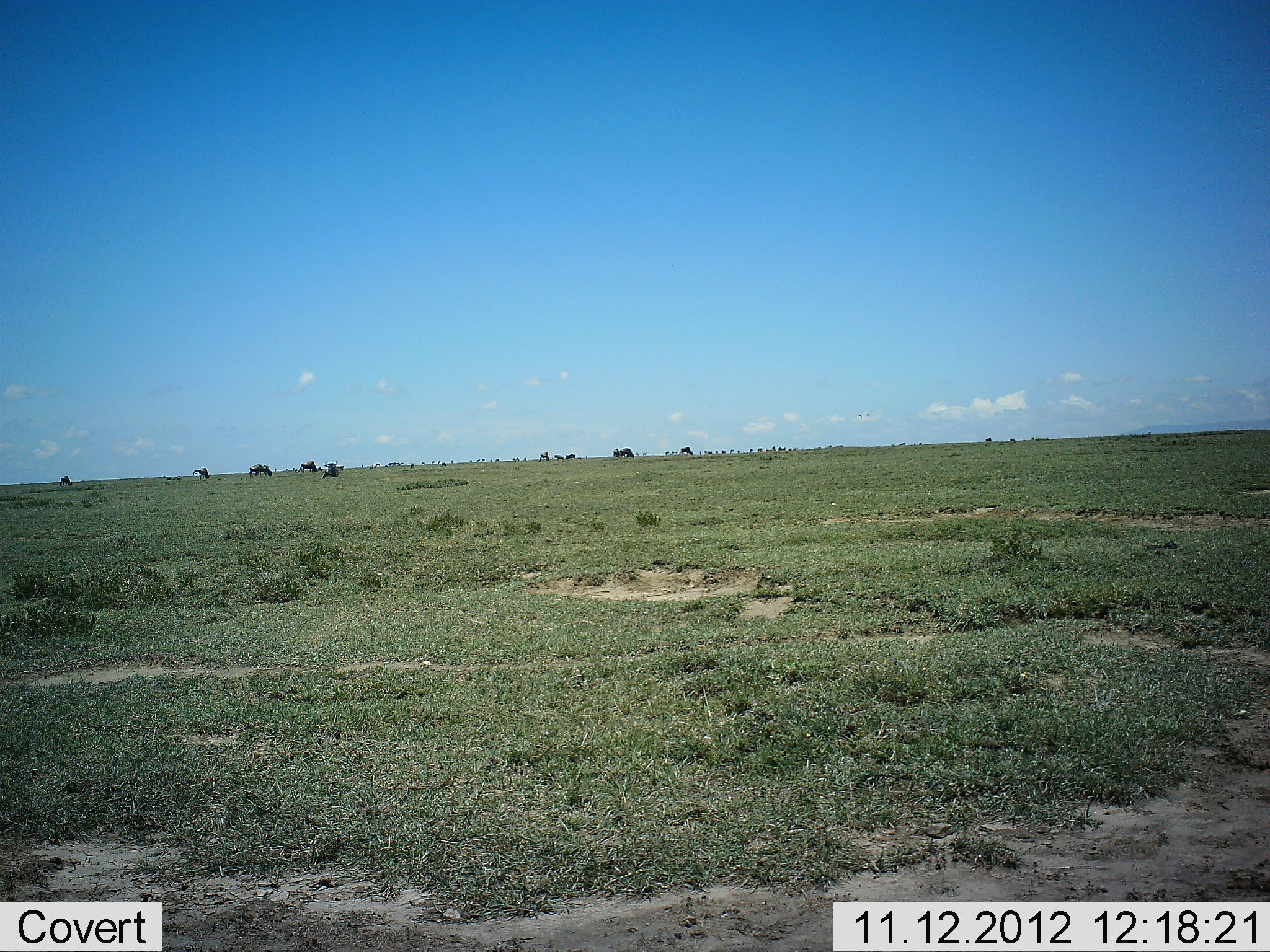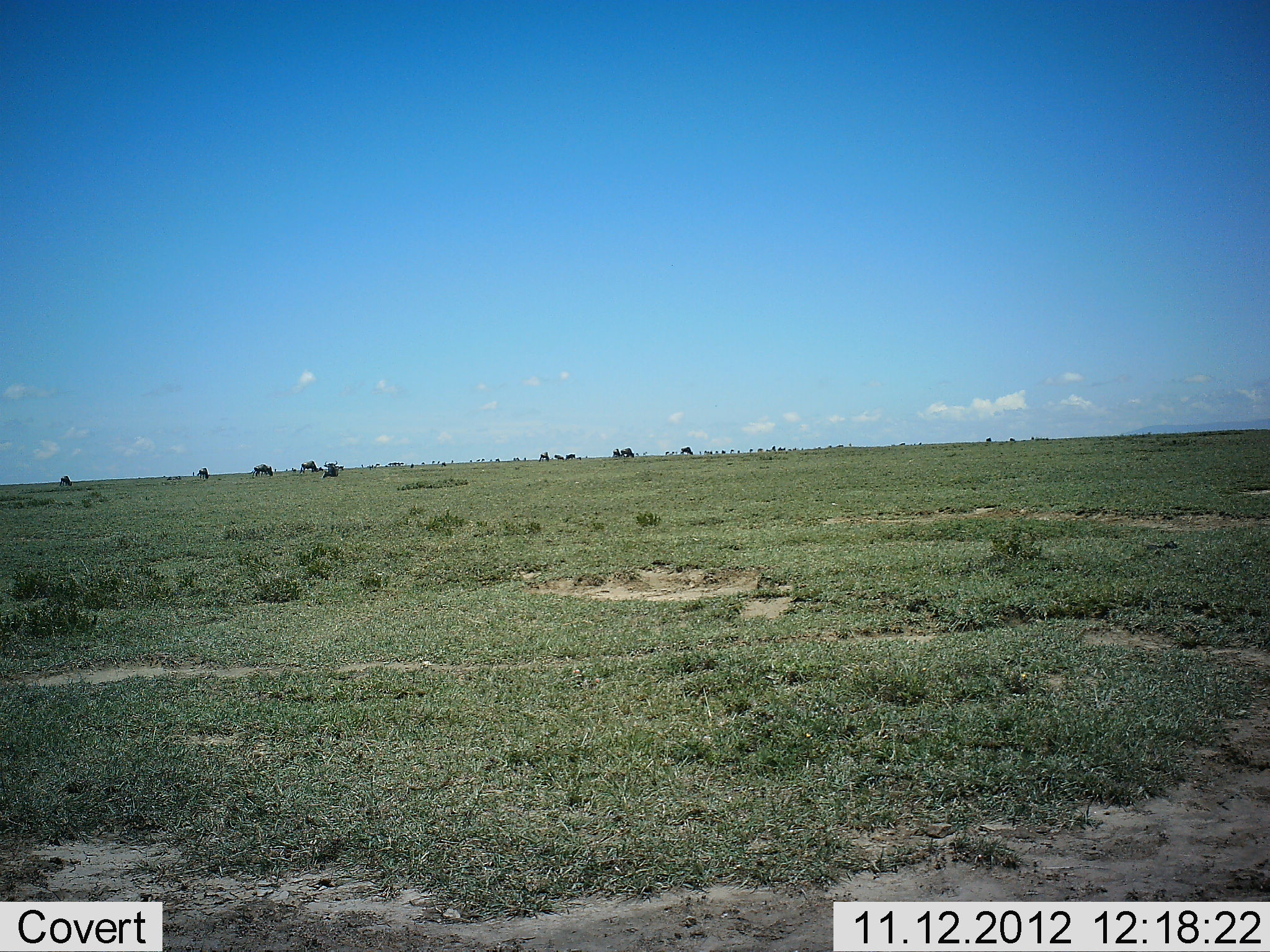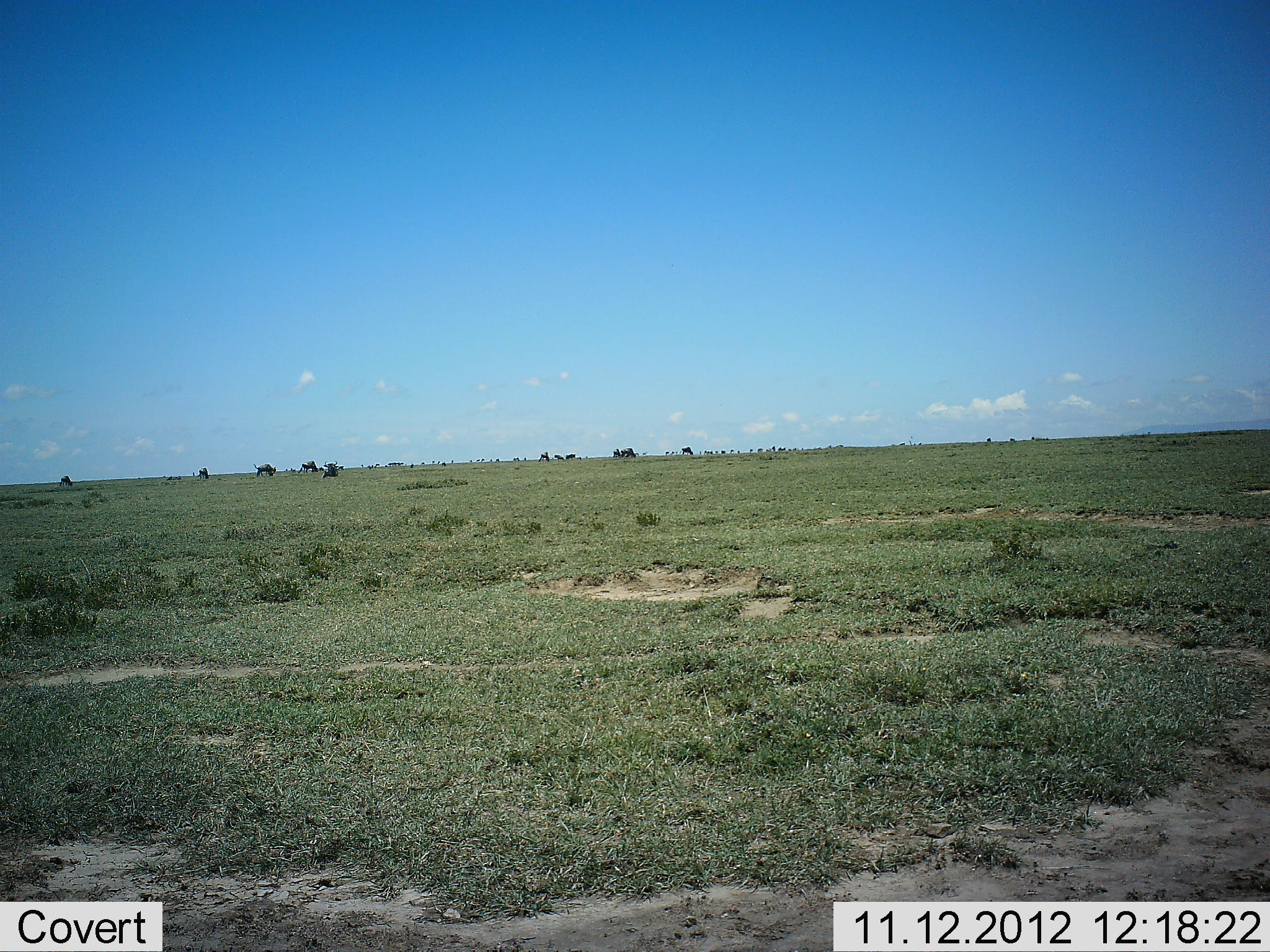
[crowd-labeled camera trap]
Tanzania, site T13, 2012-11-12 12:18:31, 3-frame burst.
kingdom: Animalia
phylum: Chordata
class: Mammalia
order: Artiodactyla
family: Bovidae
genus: Connochaetes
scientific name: Connochaetes taurinus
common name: blue wildebeest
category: wildebeest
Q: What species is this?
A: Wildebeest (blue wildebeest) (Connochaetes taurinus).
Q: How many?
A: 10.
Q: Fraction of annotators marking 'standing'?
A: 30%.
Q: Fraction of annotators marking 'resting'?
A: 10%.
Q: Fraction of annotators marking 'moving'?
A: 30%.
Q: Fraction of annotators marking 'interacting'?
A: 0%.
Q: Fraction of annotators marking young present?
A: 0%.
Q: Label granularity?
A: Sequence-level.